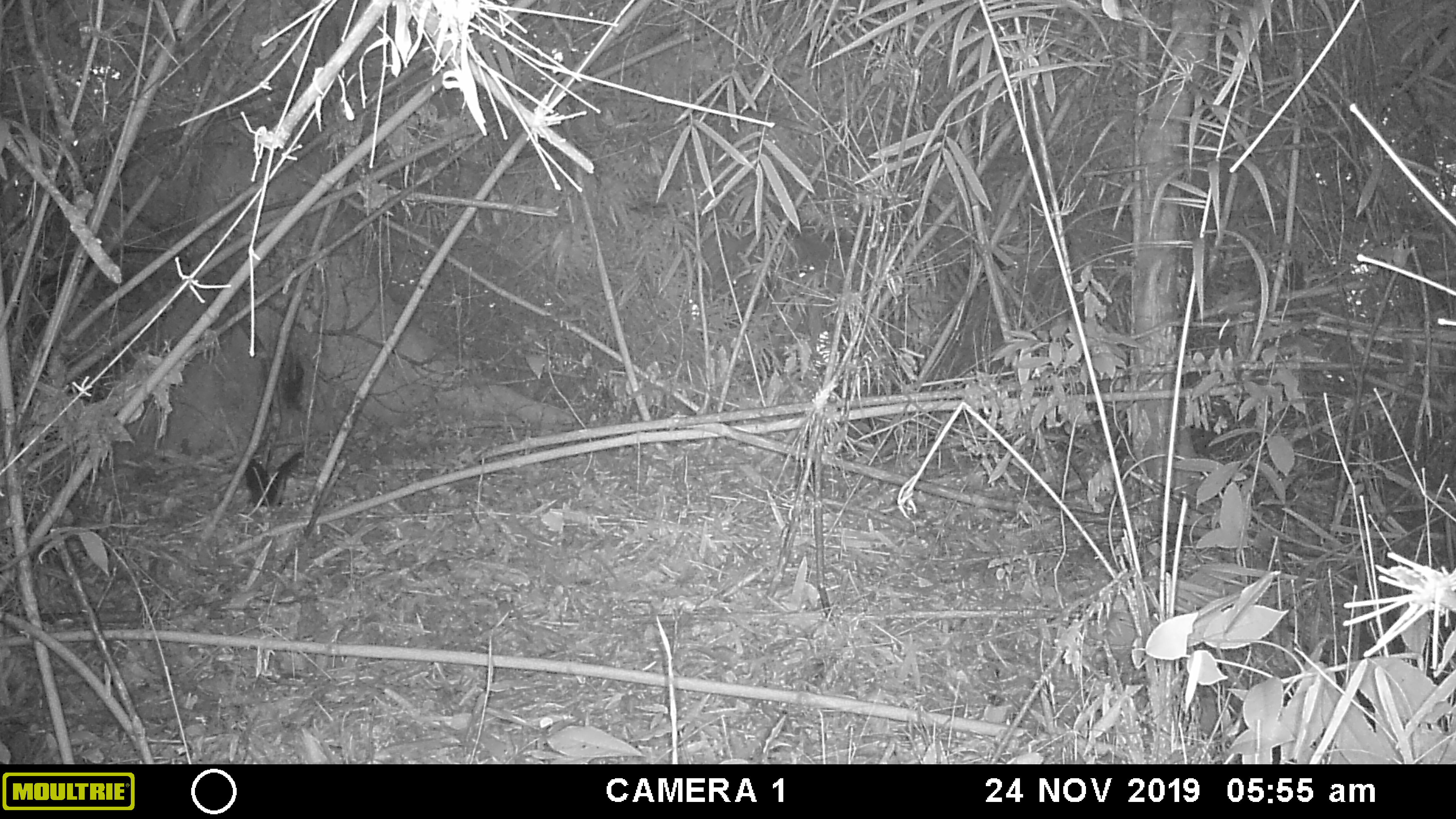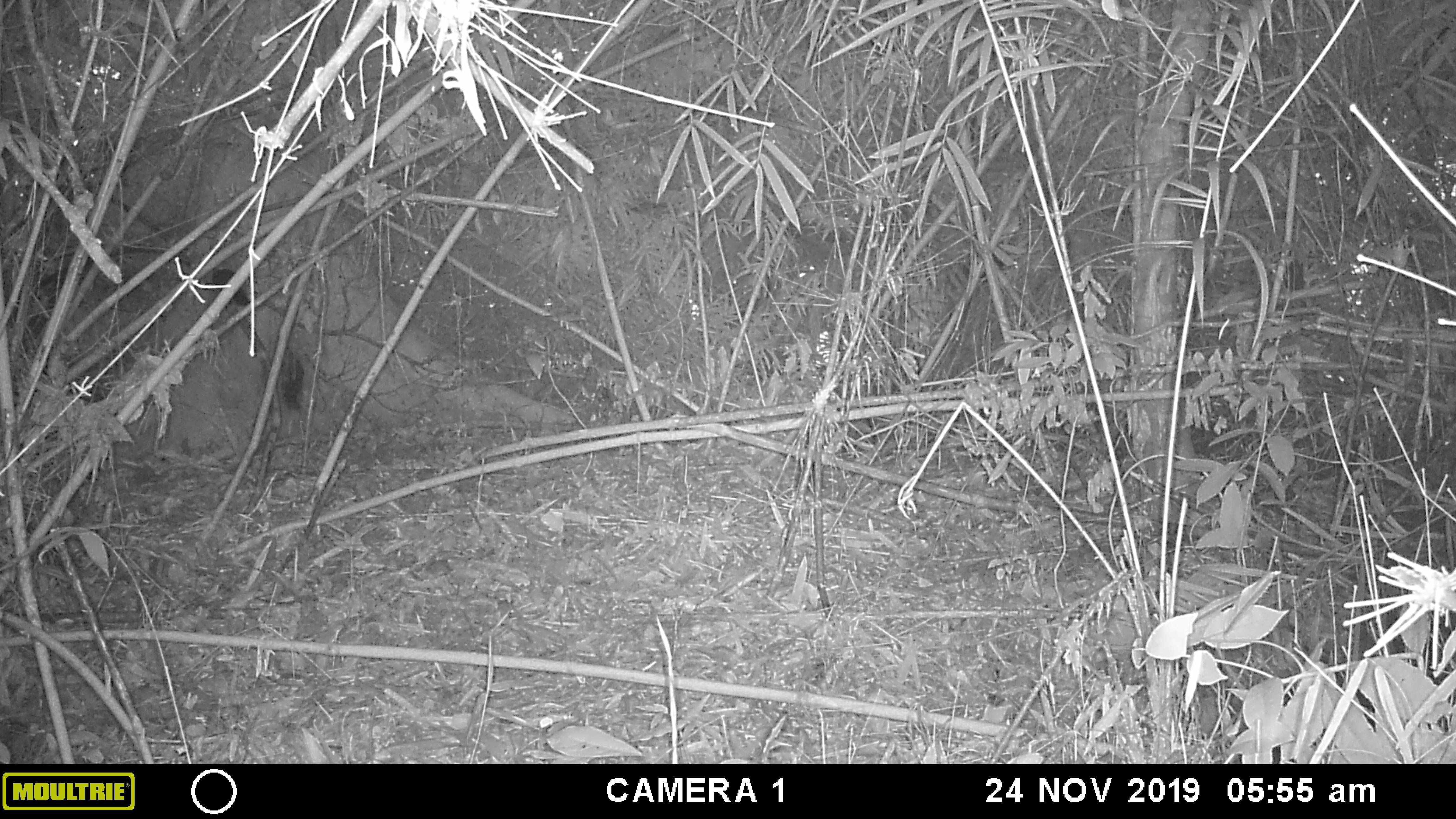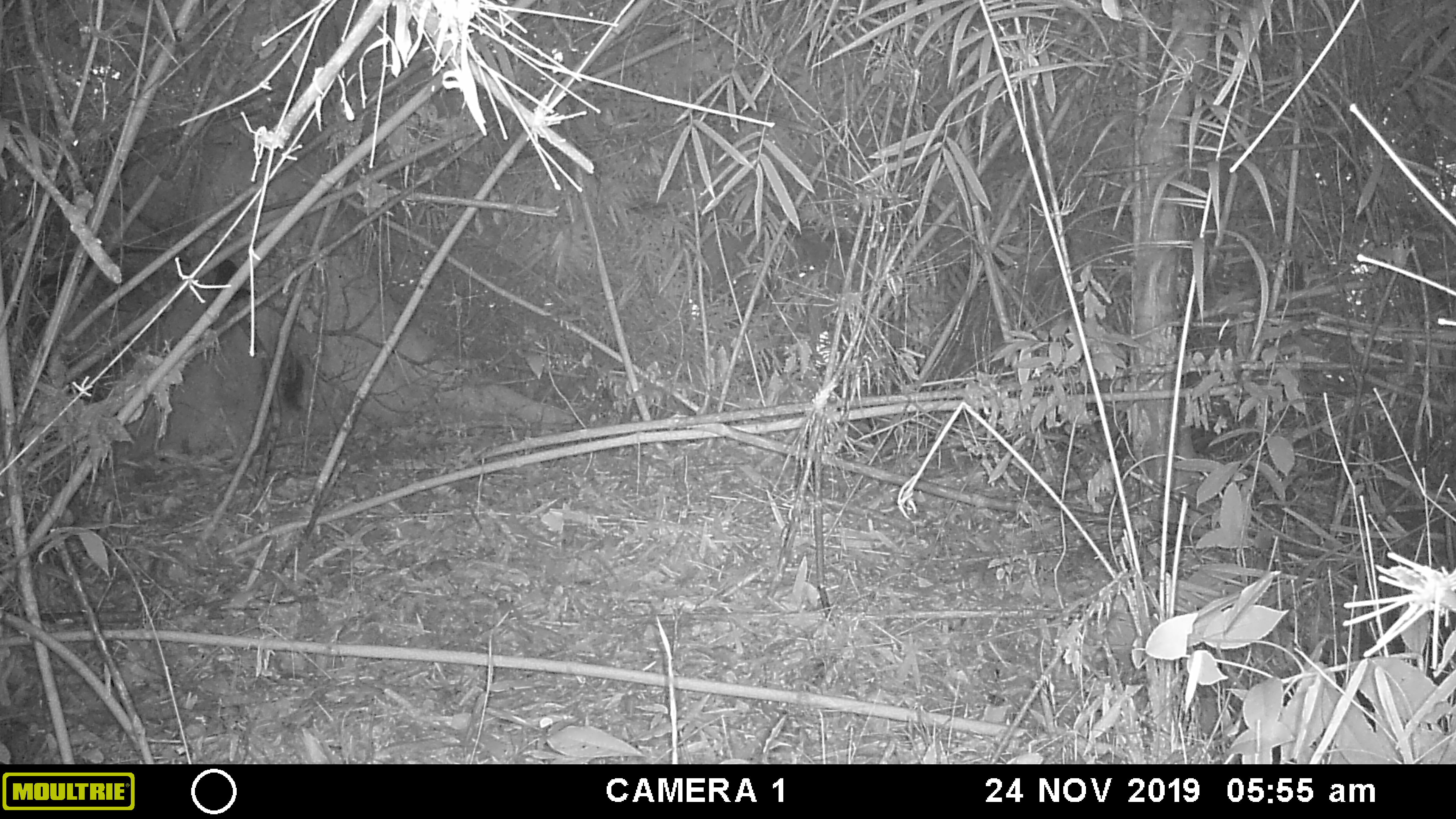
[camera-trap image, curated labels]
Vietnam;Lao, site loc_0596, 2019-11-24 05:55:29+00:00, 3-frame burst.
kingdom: Animalia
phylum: Chordata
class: Mammalia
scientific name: Mammalia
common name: mammal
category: unidentified small mammal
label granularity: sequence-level